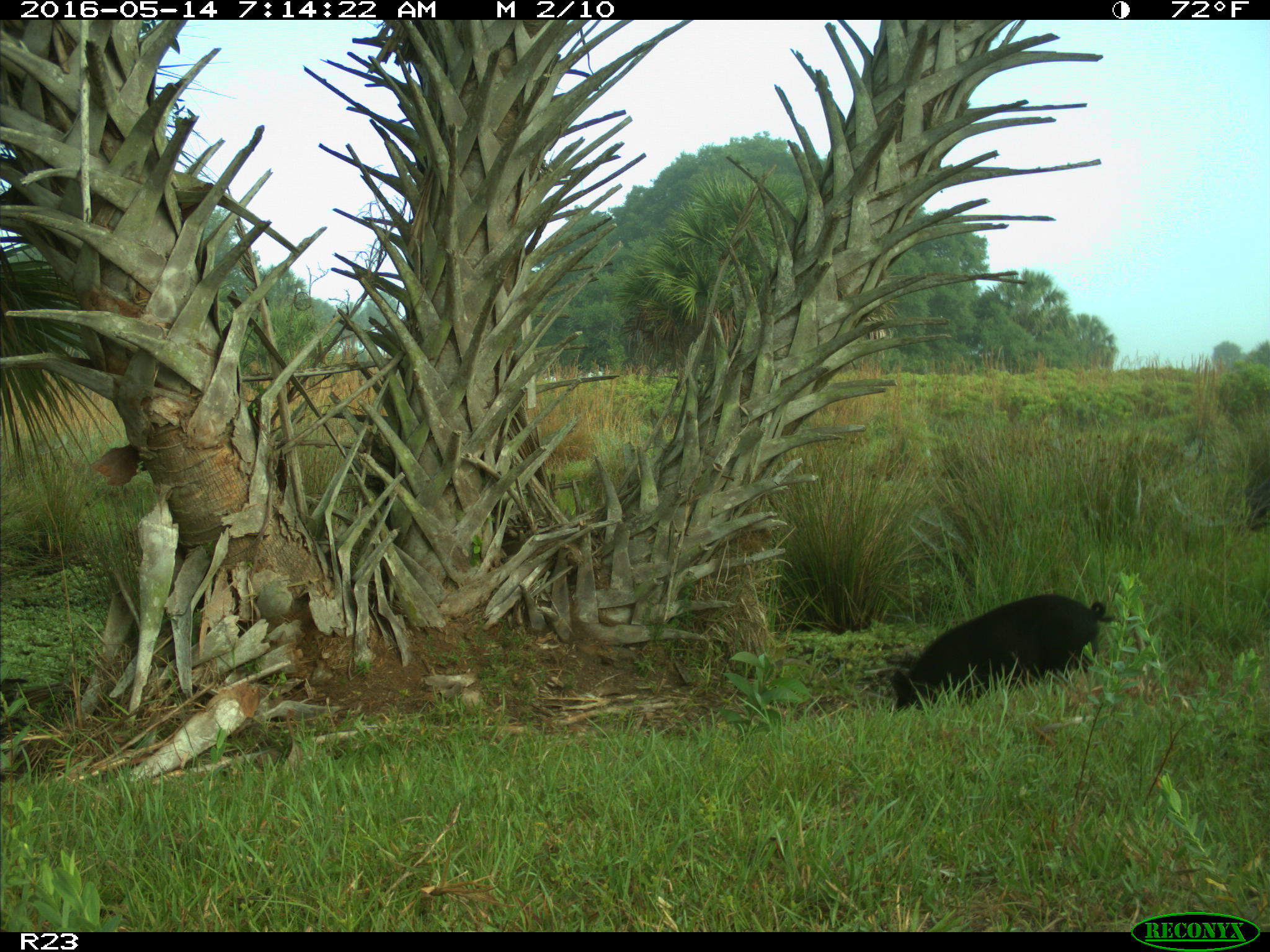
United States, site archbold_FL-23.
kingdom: Animalia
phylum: Chordata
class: Mammalia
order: Artiodactyla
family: Suidae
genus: Sus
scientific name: Sus scrofa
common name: wild boar